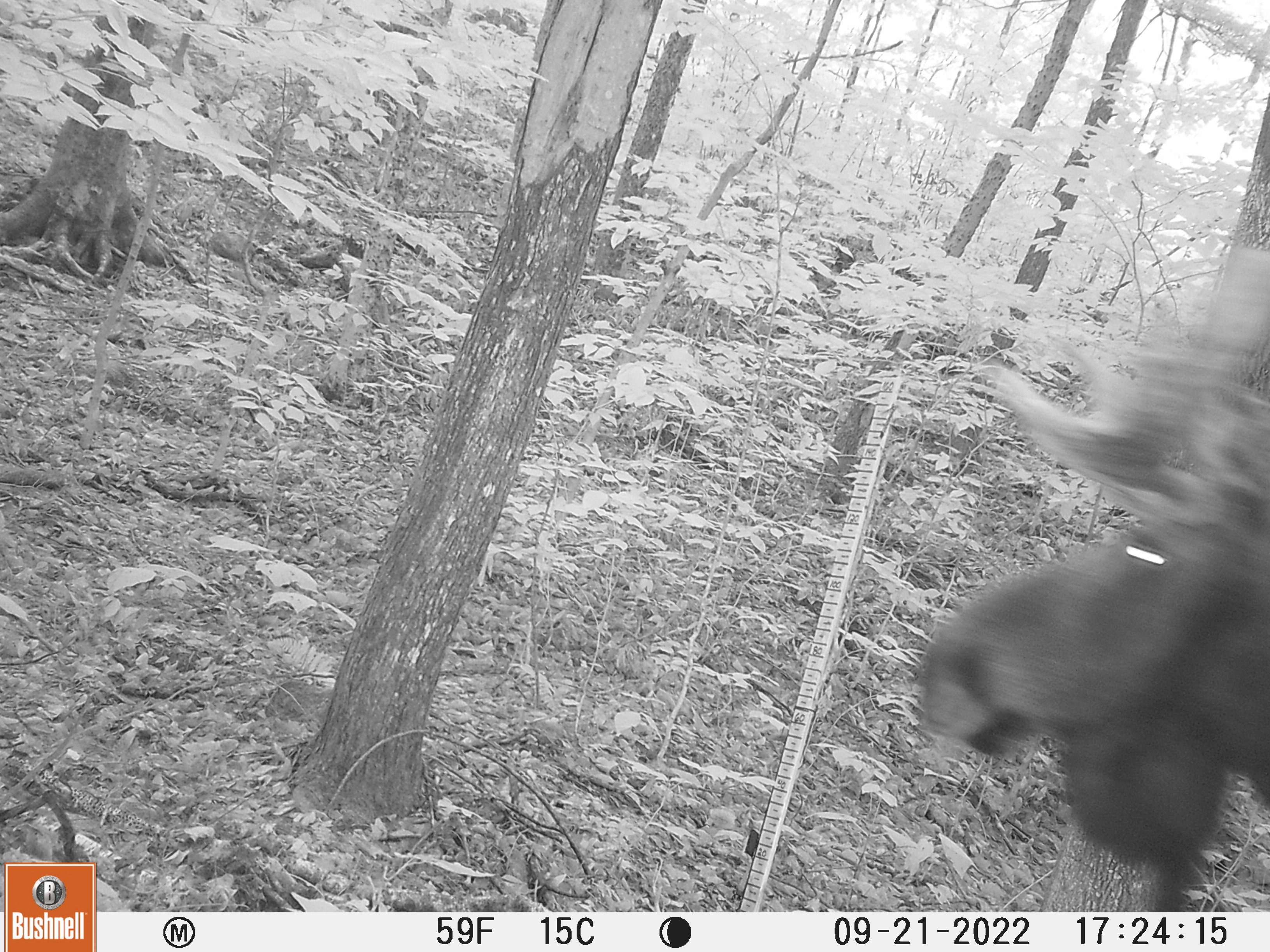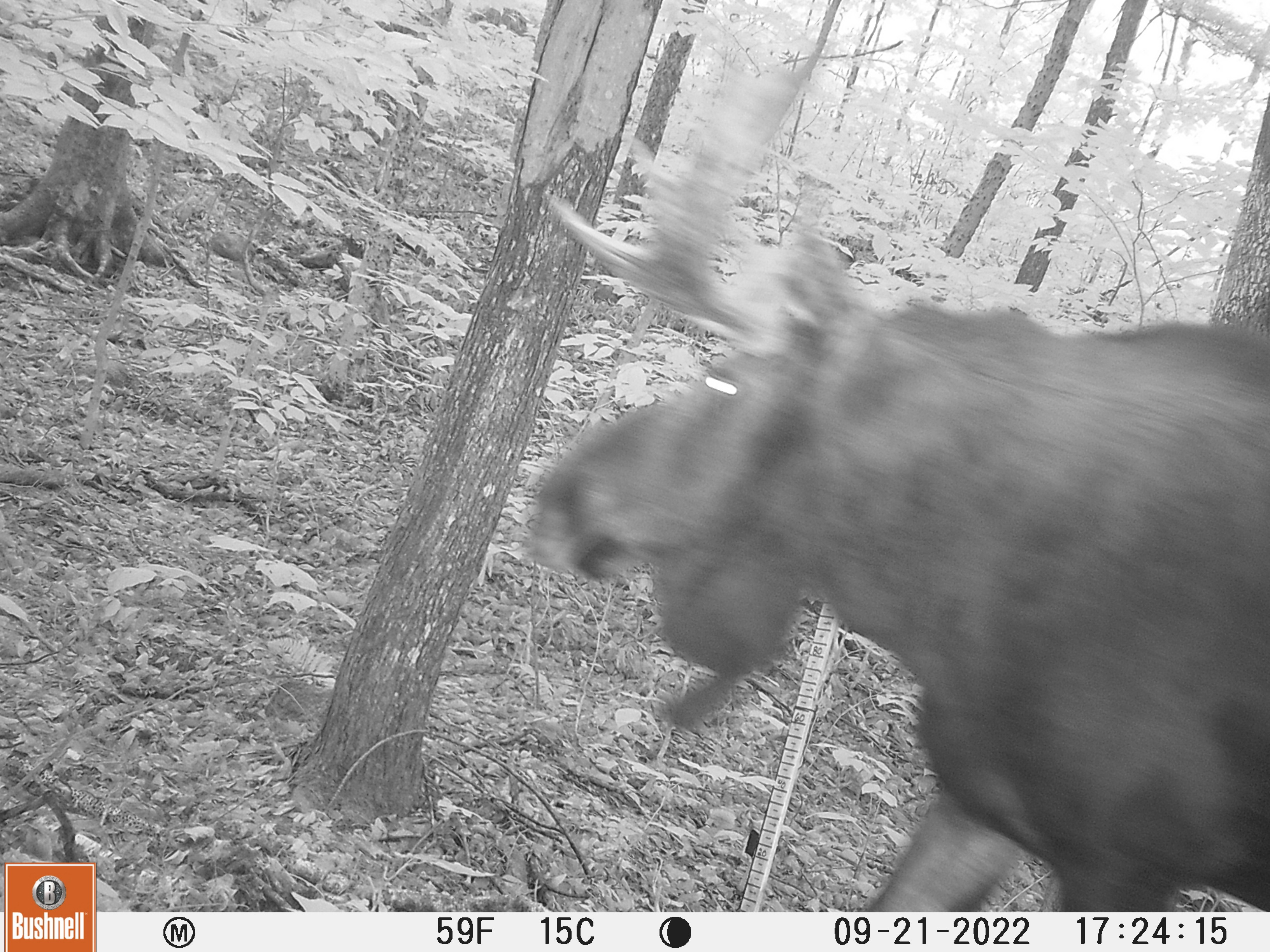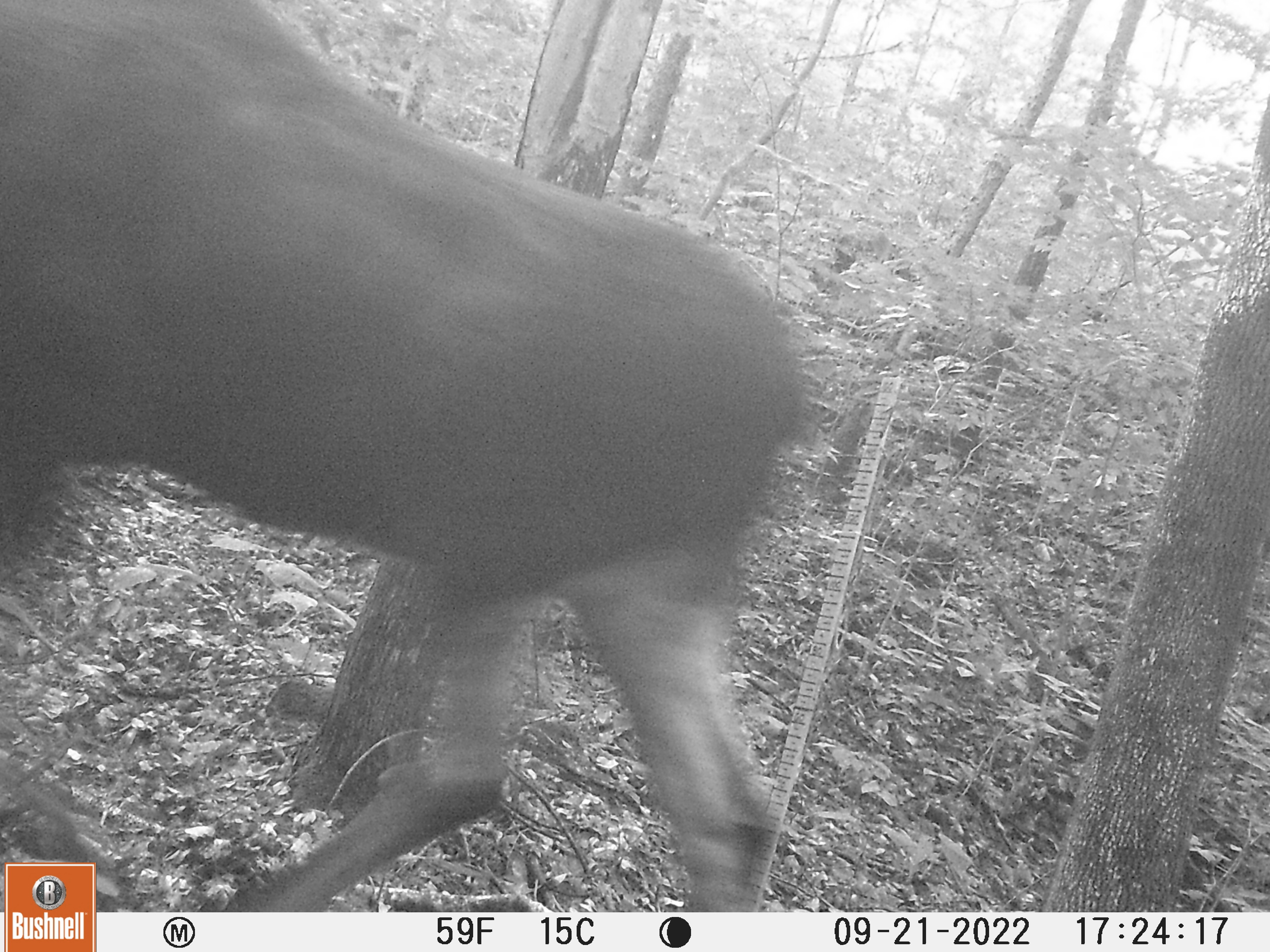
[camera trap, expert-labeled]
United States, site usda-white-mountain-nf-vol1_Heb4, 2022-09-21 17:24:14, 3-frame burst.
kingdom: Animalia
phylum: Chordata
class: Mammalia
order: Artiodactyla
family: Cervidae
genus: Alces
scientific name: Alces alces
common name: moose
Moose (Alces alces).